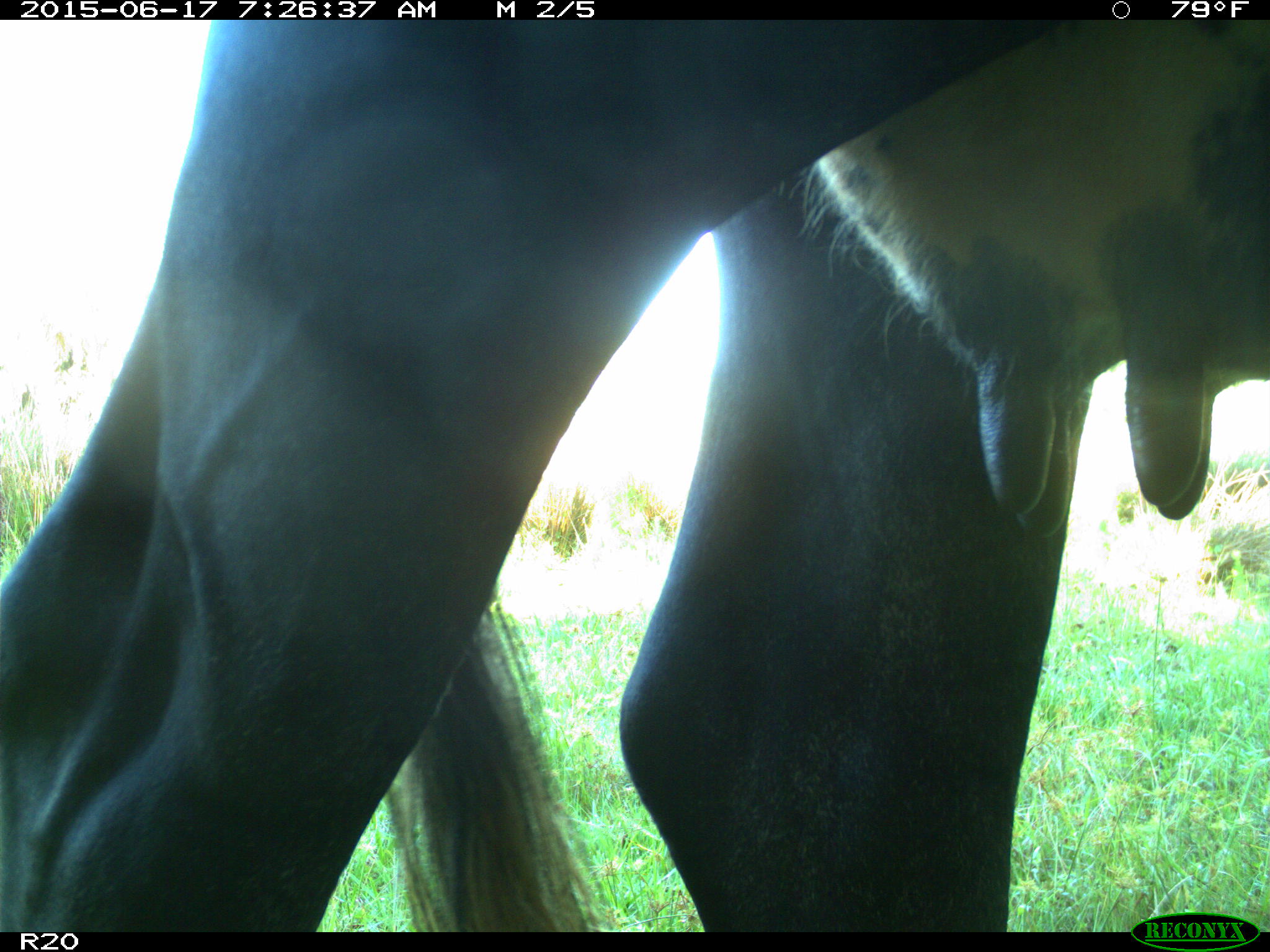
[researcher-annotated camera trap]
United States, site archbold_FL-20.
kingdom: Animalia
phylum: Chordata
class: Mammalia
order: Artiodactyla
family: Bovidae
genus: Bos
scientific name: Bos taurus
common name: domestic cow